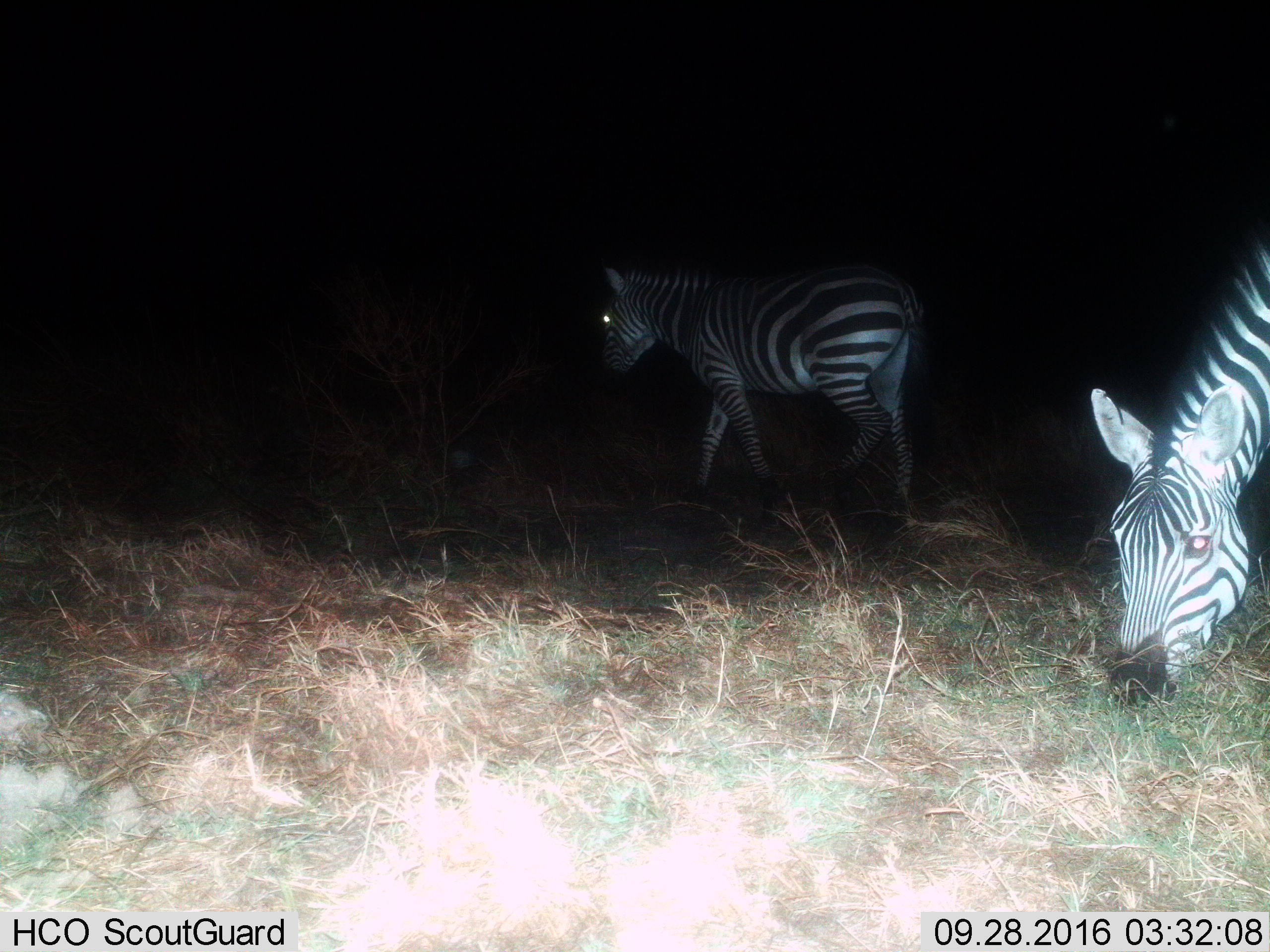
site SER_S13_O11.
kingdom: Animalia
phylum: Chordata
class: Mammalia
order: Perissodactyla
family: Equidae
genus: Equus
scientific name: Equus quagga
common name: plains zebra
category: zebraplains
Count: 2.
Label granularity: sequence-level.